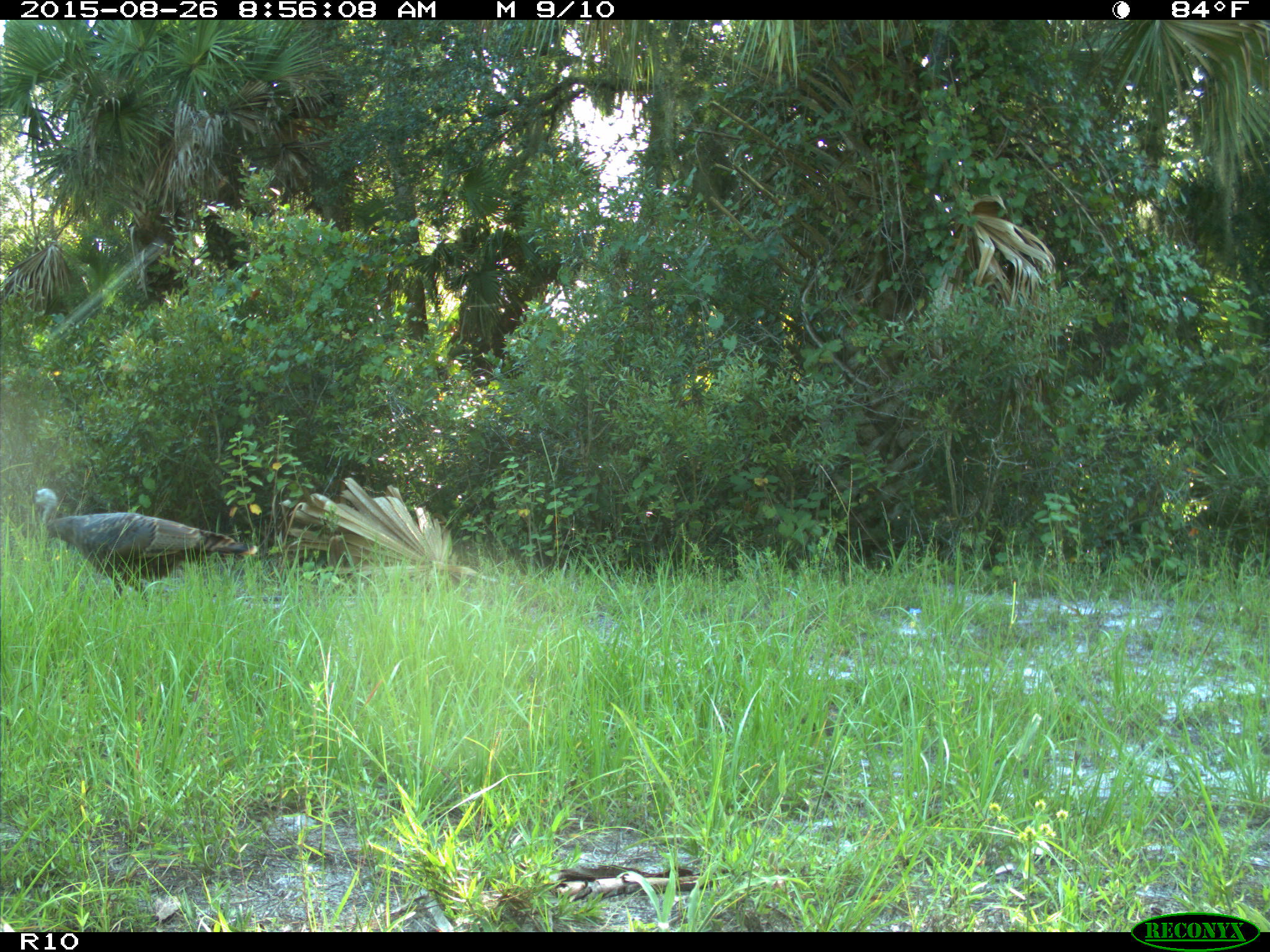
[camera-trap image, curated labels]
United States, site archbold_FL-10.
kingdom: Animalia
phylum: Chordata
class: Aves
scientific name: Aves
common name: birds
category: unidentified bird